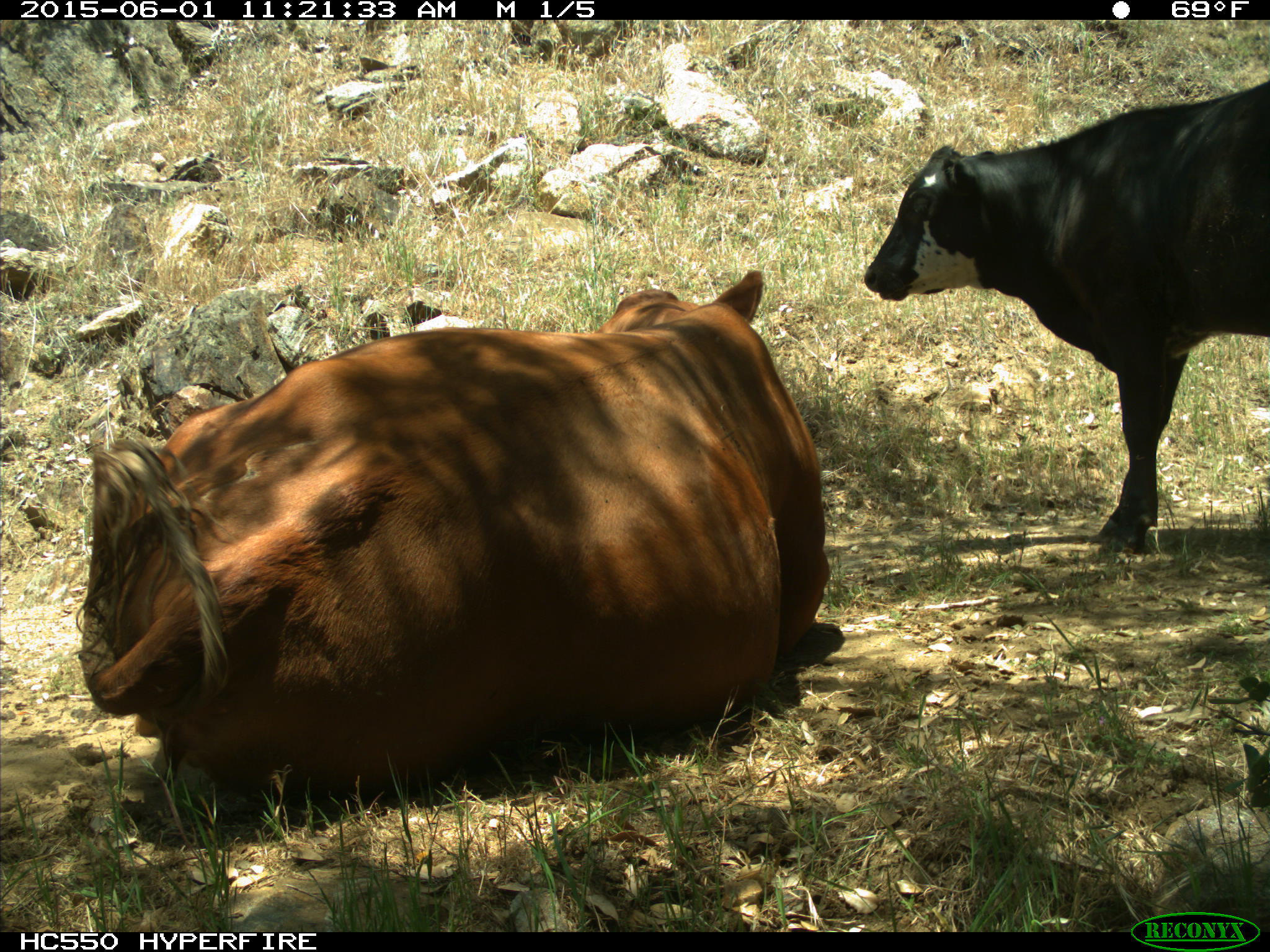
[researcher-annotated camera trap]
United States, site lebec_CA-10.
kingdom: Animalia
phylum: Chordata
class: Mammalia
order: Artiodactyla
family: Bovidae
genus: Bos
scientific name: Bos taurus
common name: domestic cow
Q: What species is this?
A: Bos taurus (domestic cow).